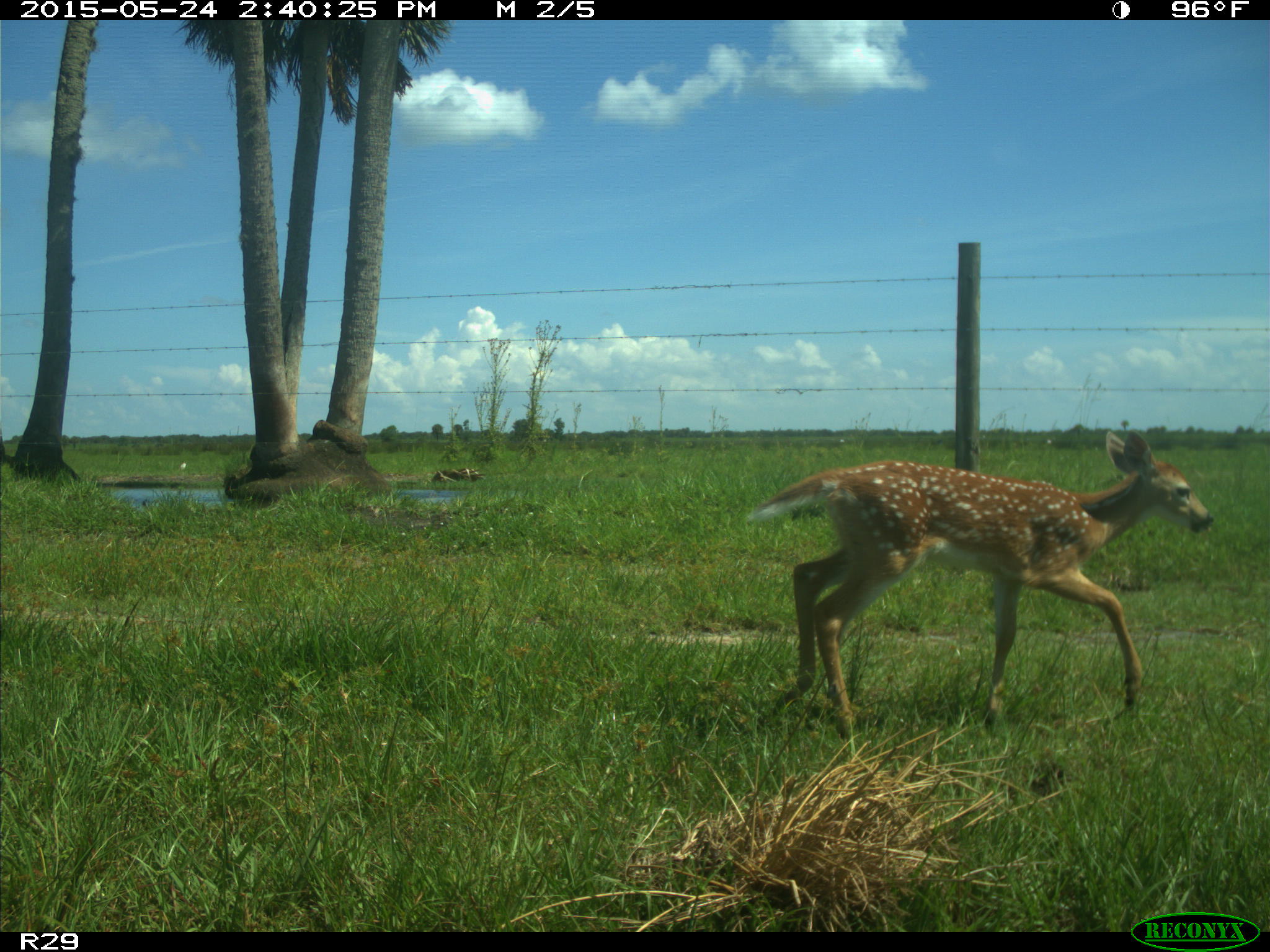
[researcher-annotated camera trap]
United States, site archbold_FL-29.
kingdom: Animalia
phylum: Chordata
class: Mammalia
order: Artiodactyla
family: Cervidae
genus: Odocoileus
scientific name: Odocoileus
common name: deer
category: unidentified deer